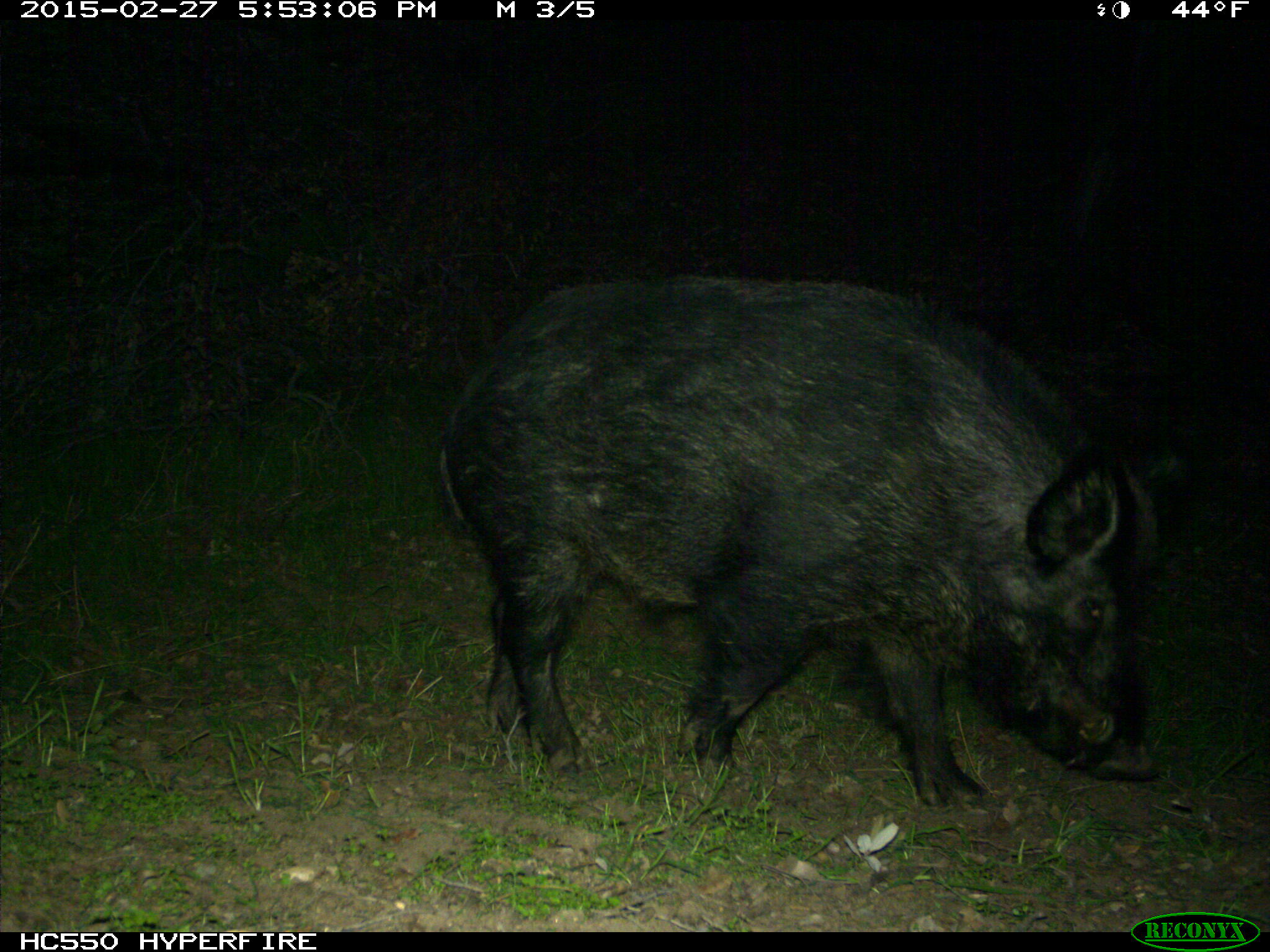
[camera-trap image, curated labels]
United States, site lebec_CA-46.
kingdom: Animalia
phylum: Chordata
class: Mammalia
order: Artiodactyla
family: Suidae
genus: Sus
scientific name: Sus scrofa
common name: wild boar